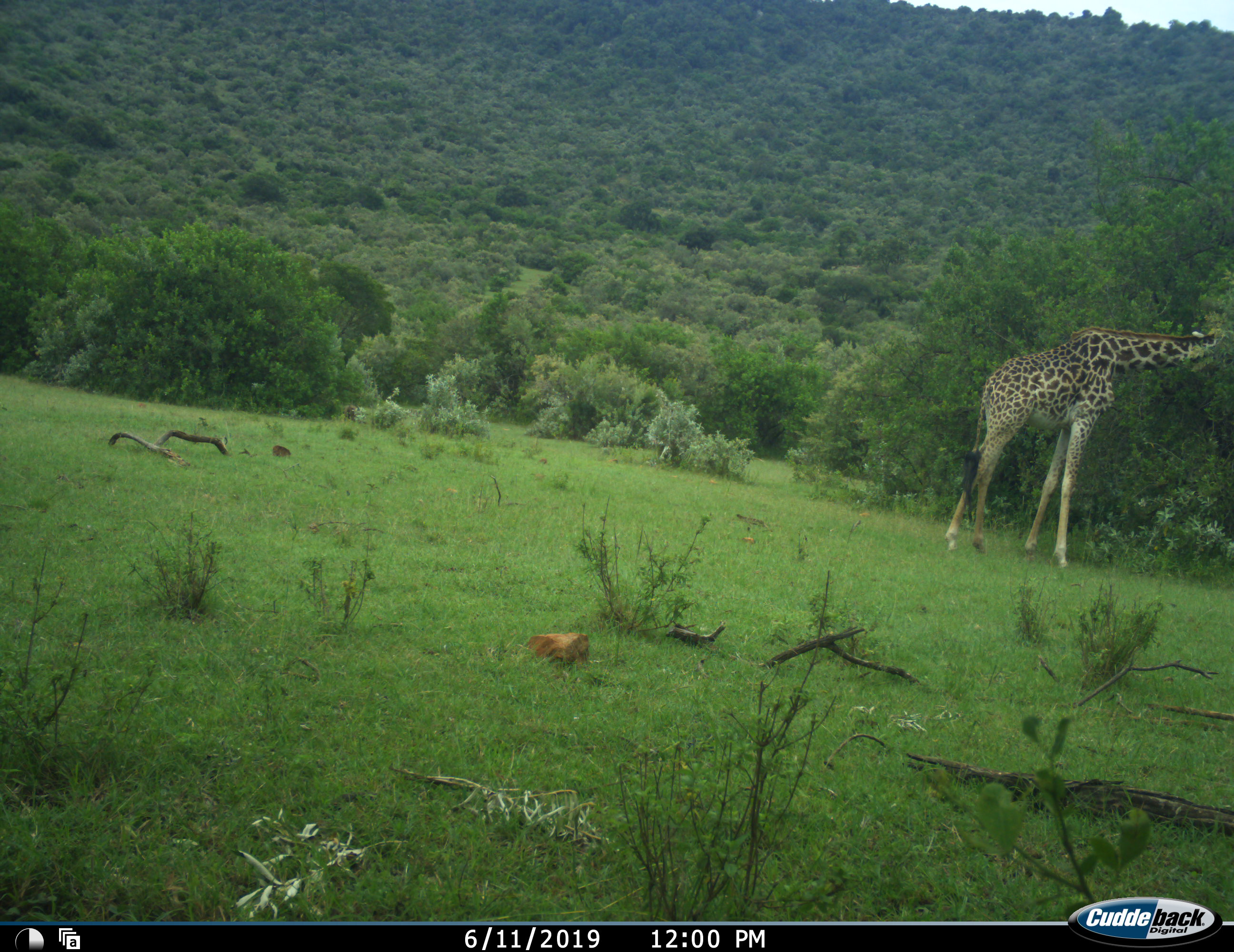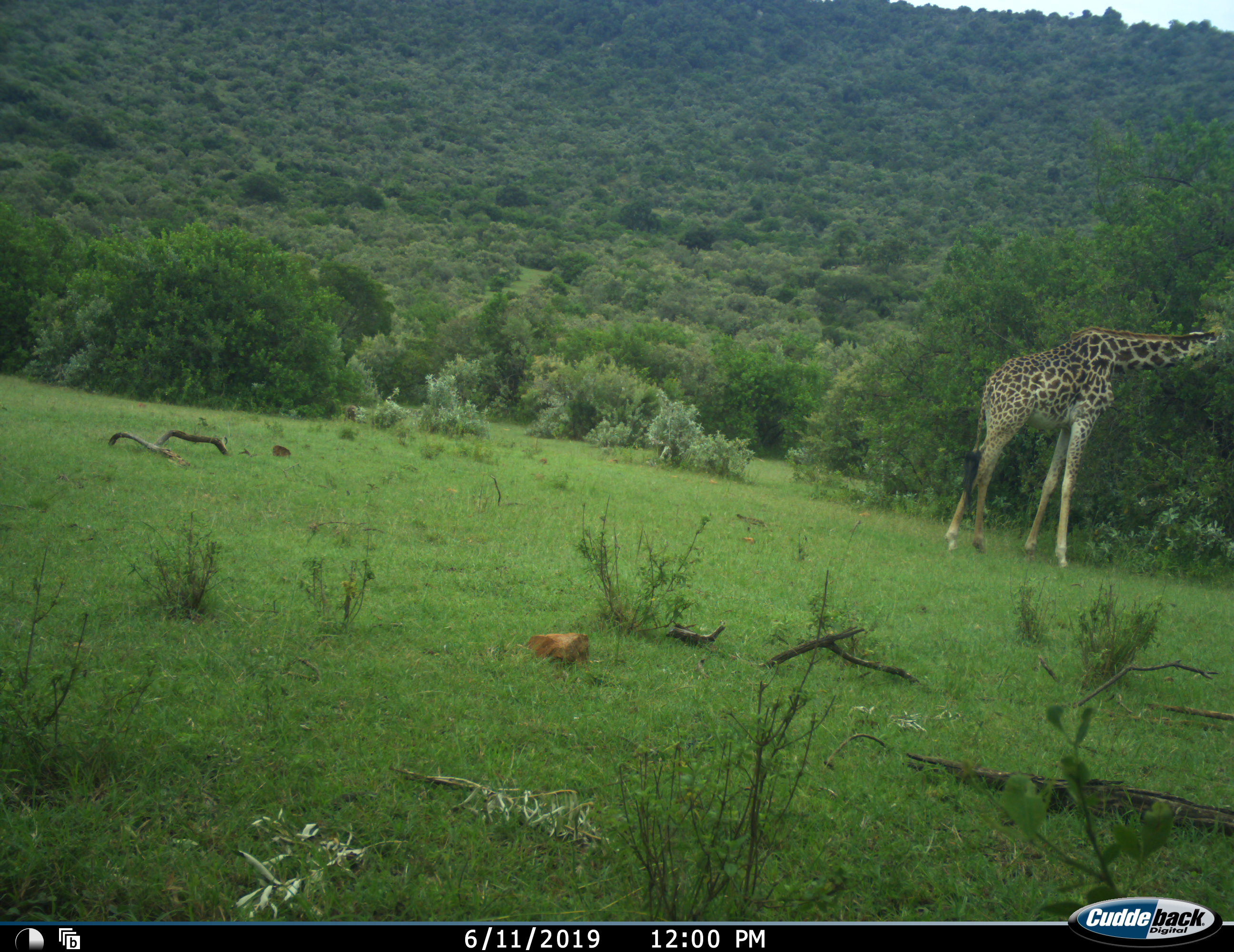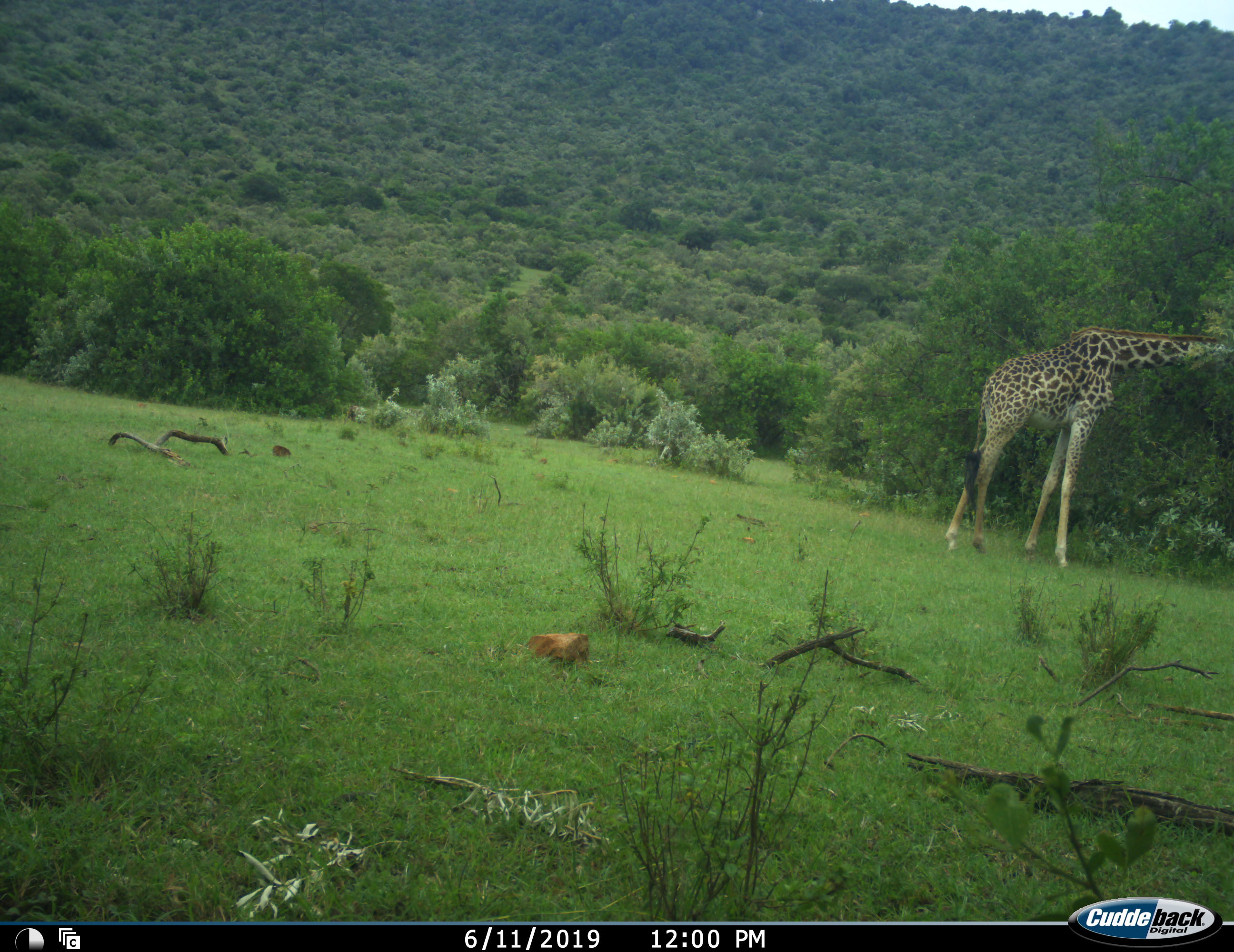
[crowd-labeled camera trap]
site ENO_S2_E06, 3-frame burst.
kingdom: Animalia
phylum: Chordata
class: Mammalia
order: Artiodactyla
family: Giraffidae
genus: Giraffa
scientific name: Giraffa camelopardalis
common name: giraffe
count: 1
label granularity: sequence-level